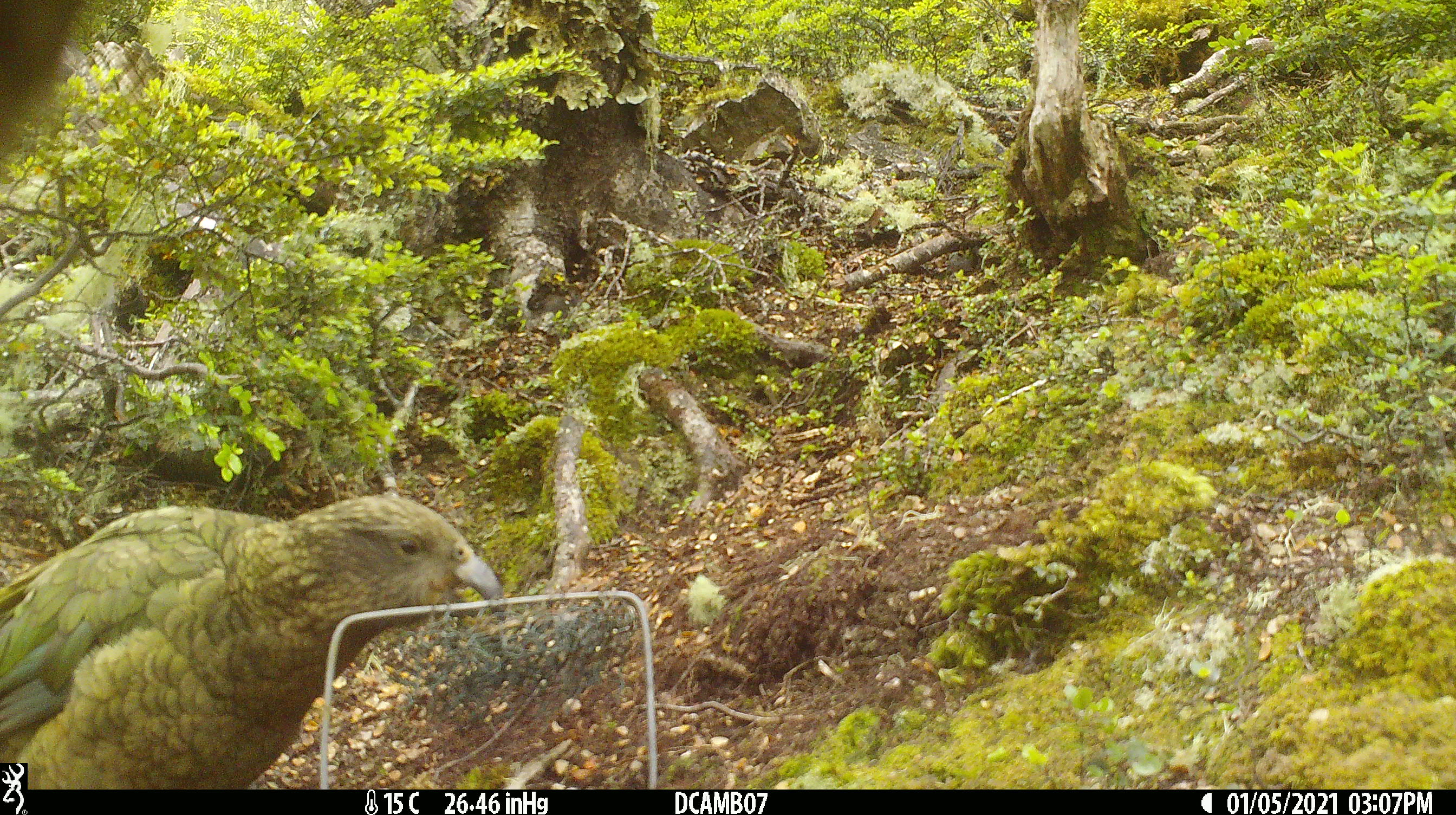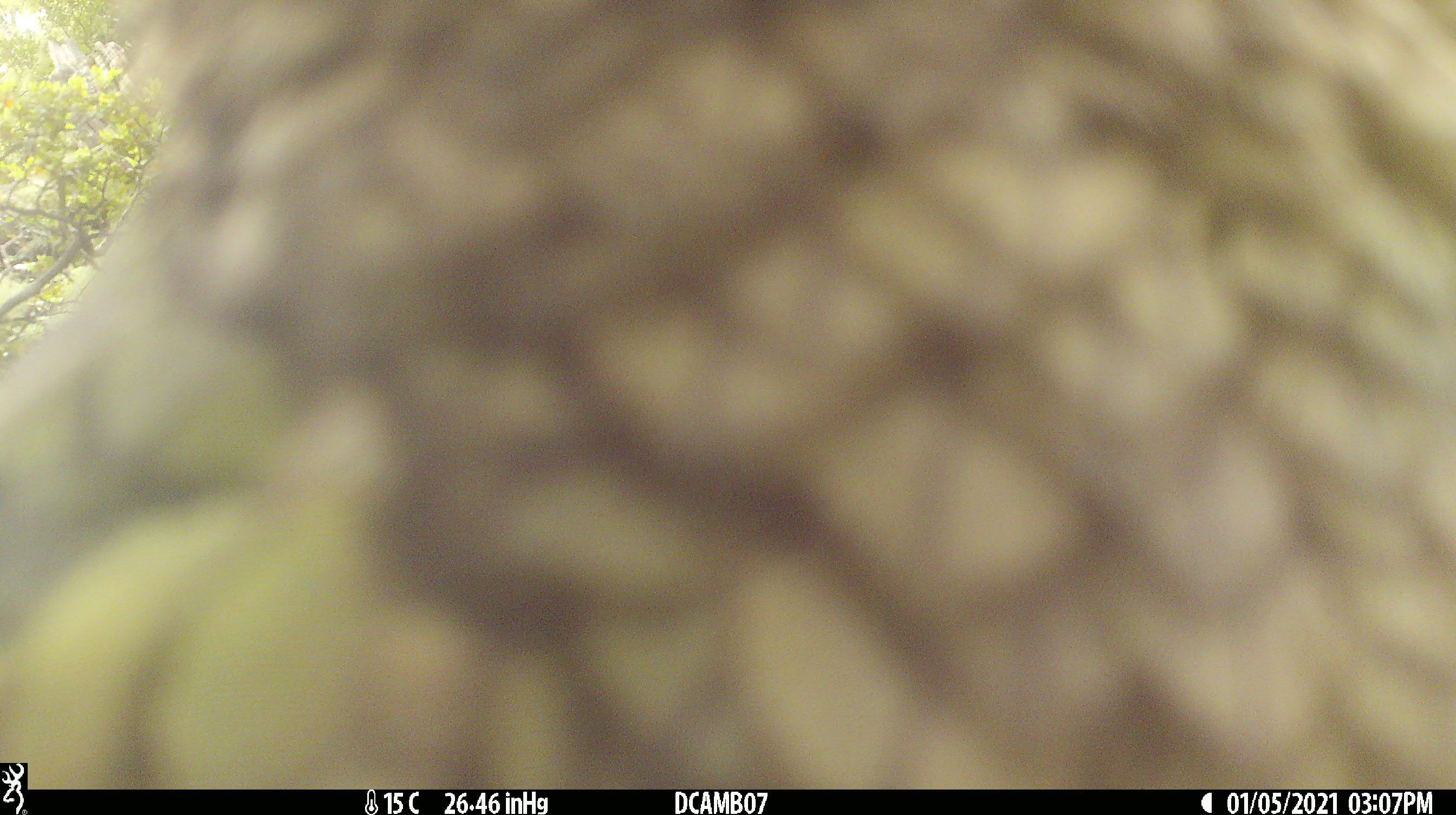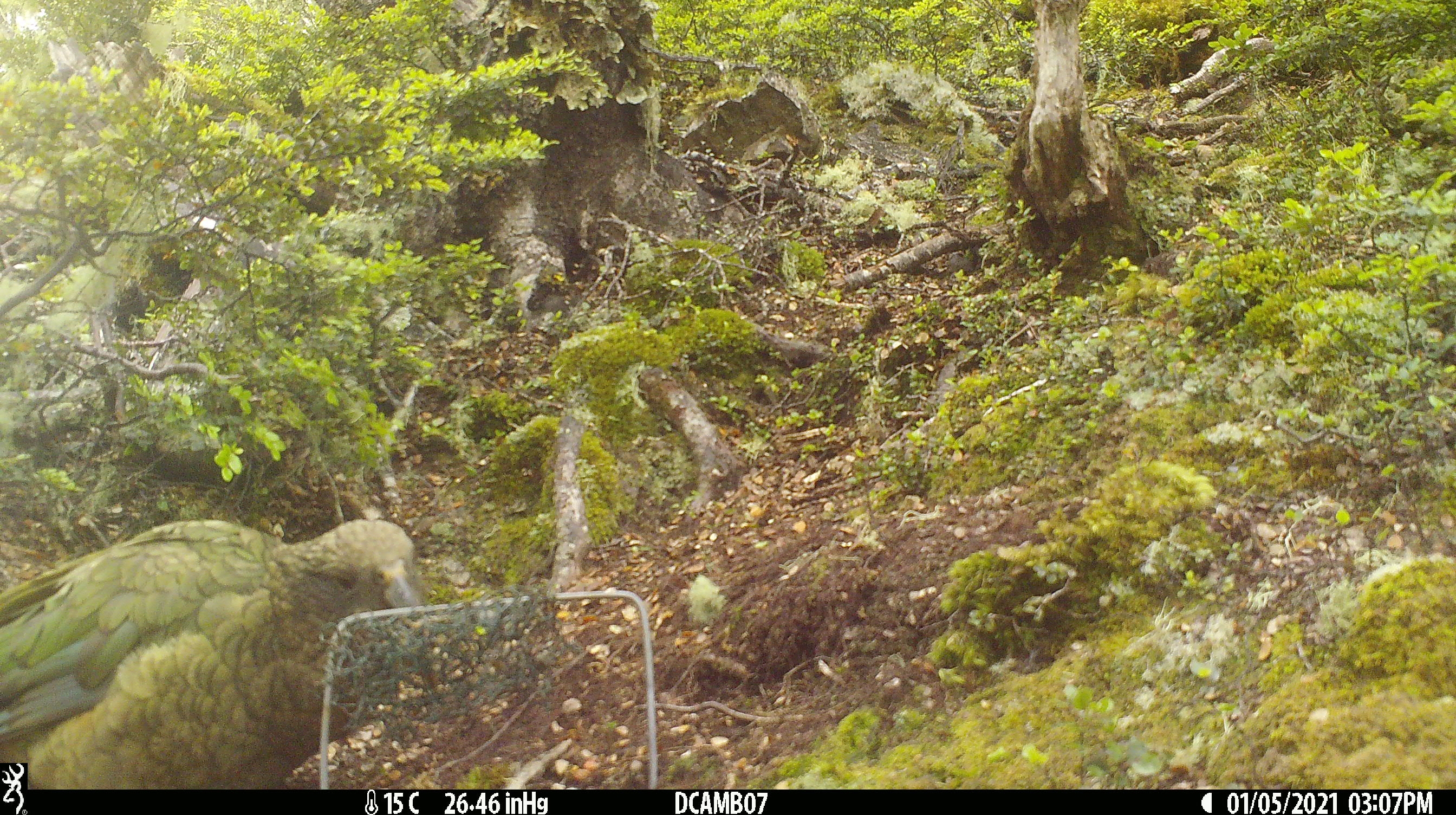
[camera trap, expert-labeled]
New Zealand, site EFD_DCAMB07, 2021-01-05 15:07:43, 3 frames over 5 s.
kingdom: Animalia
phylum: Chordata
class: Aves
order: Psittaciformes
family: Strigopidae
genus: Nestor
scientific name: Nestor notabilis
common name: kea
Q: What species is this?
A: Kea (Nestor notabilis).